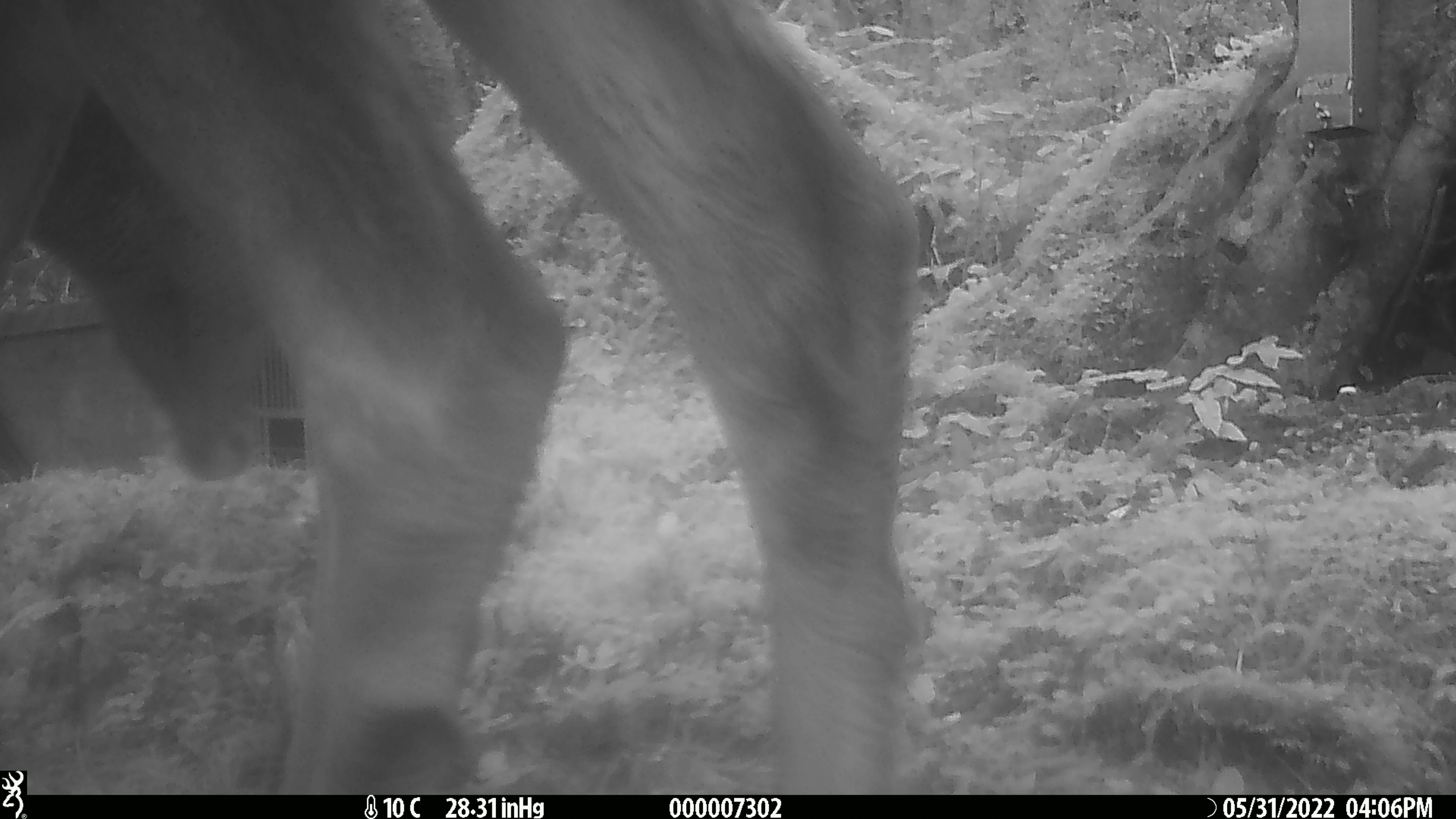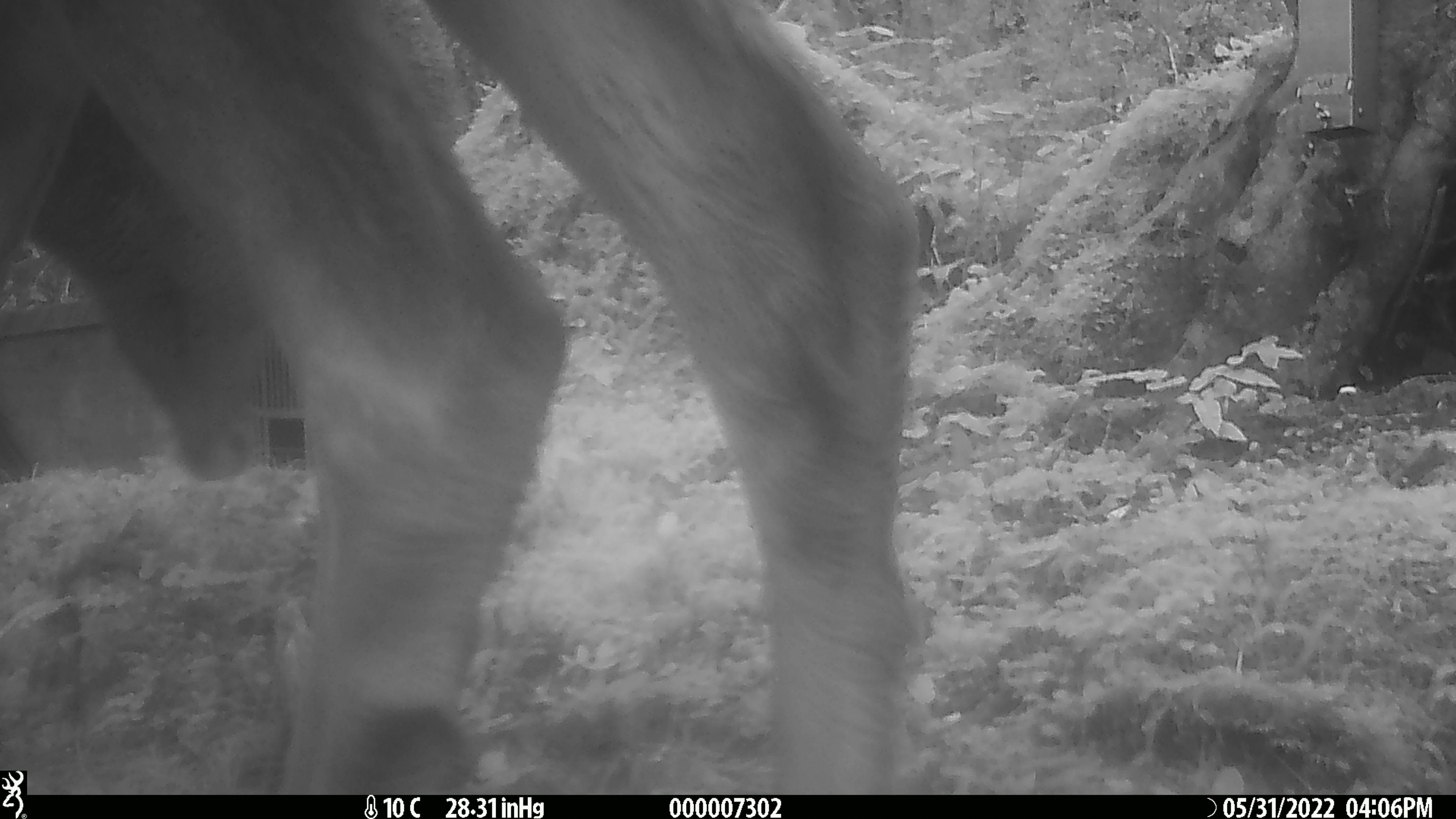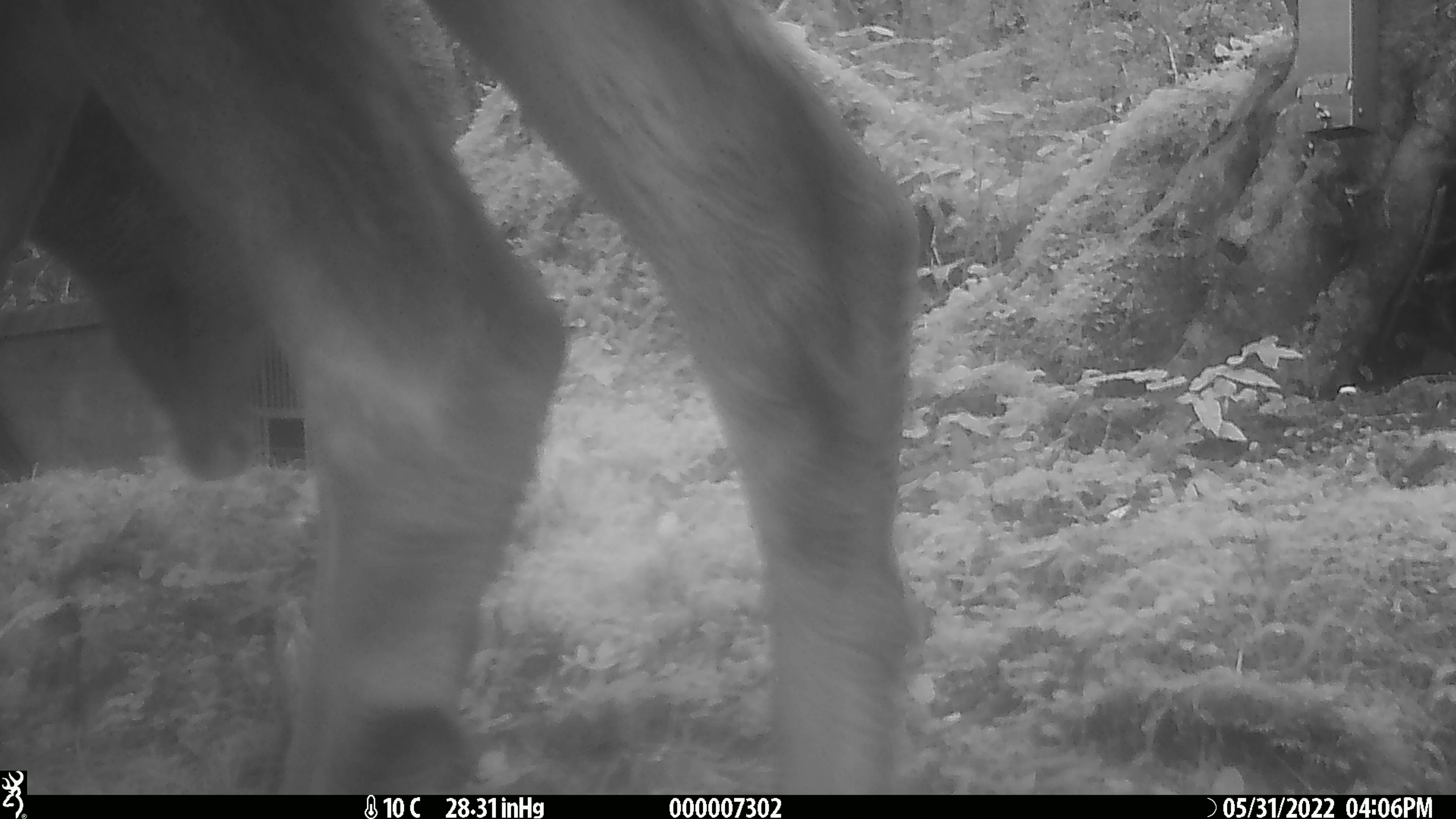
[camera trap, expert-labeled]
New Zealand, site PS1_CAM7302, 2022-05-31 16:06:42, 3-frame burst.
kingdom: Animalia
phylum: Chordata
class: Mammalia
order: Artiodactyla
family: Cervidae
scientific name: Cervidae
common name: deer